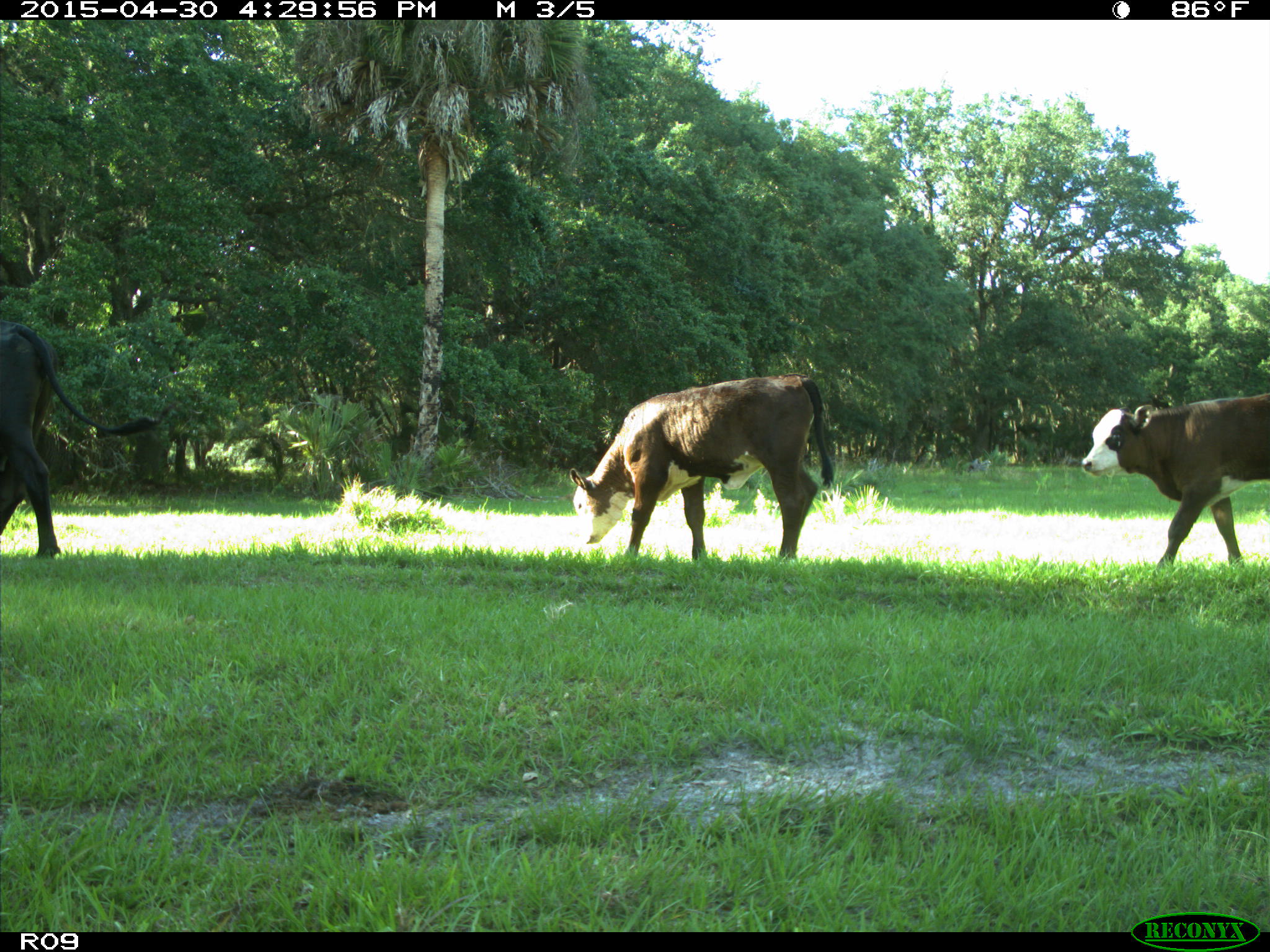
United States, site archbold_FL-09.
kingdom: Animalia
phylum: Chordata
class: Mammalia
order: Artiodactyla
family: Bovidae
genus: Bos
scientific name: Bos taurus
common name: domestic cow